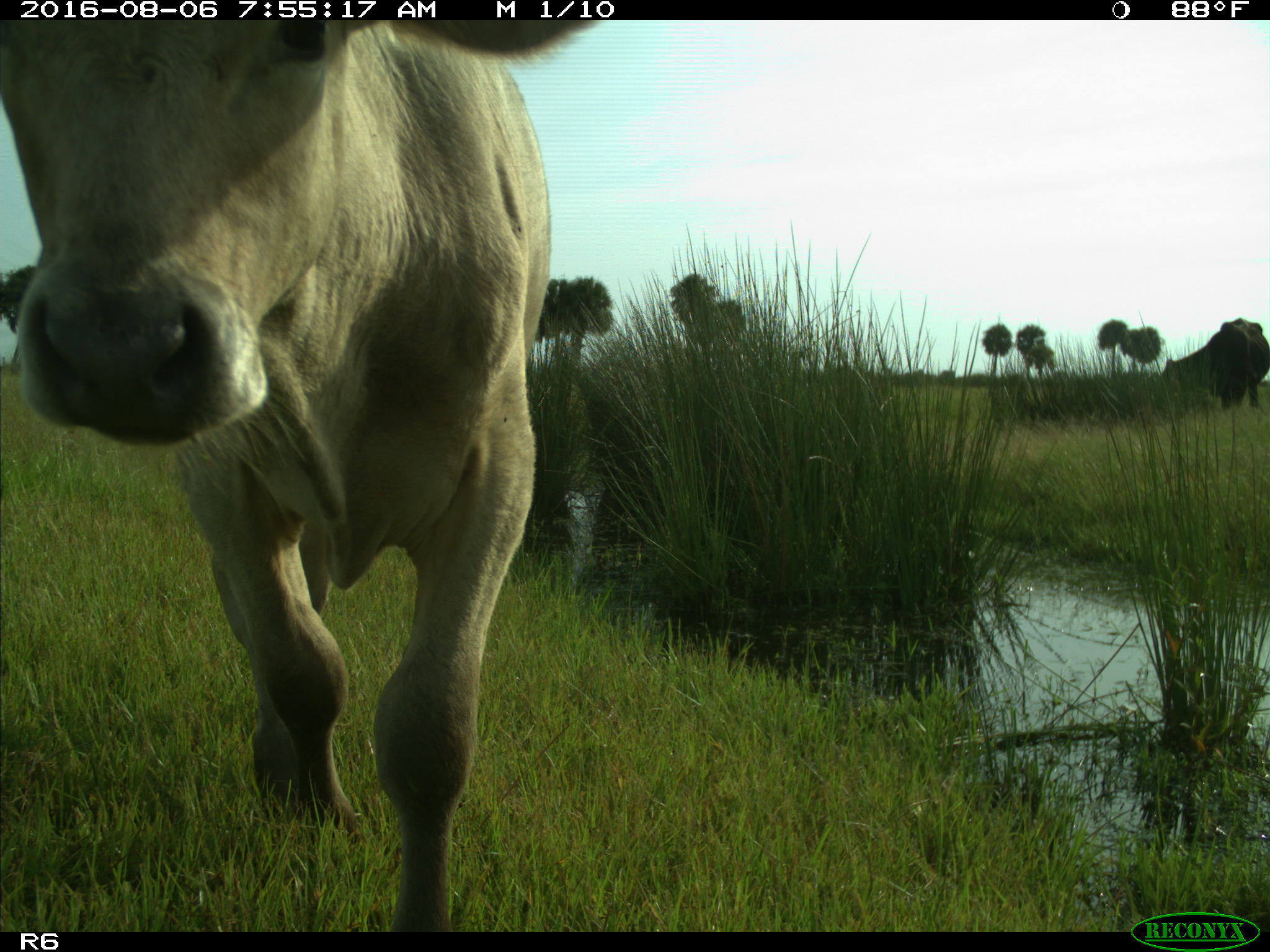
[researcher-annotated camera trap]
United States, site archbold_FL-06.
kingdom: Animalia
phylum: Chordata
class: Mammalia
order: Artiodactyla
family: Bovidae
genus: Bos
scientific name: Bos taurus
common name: domestic cow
Bos taurus (domestic cow).